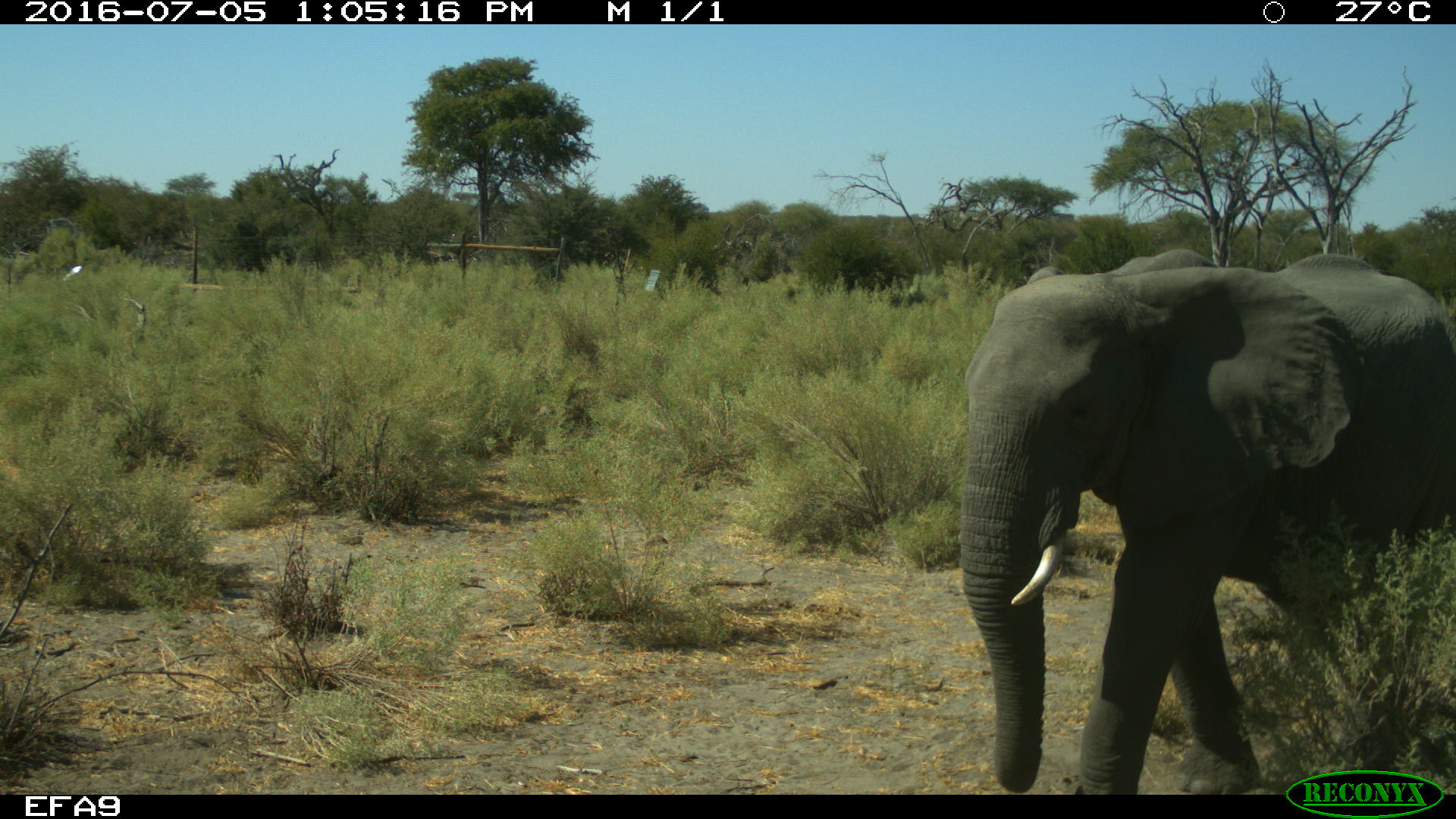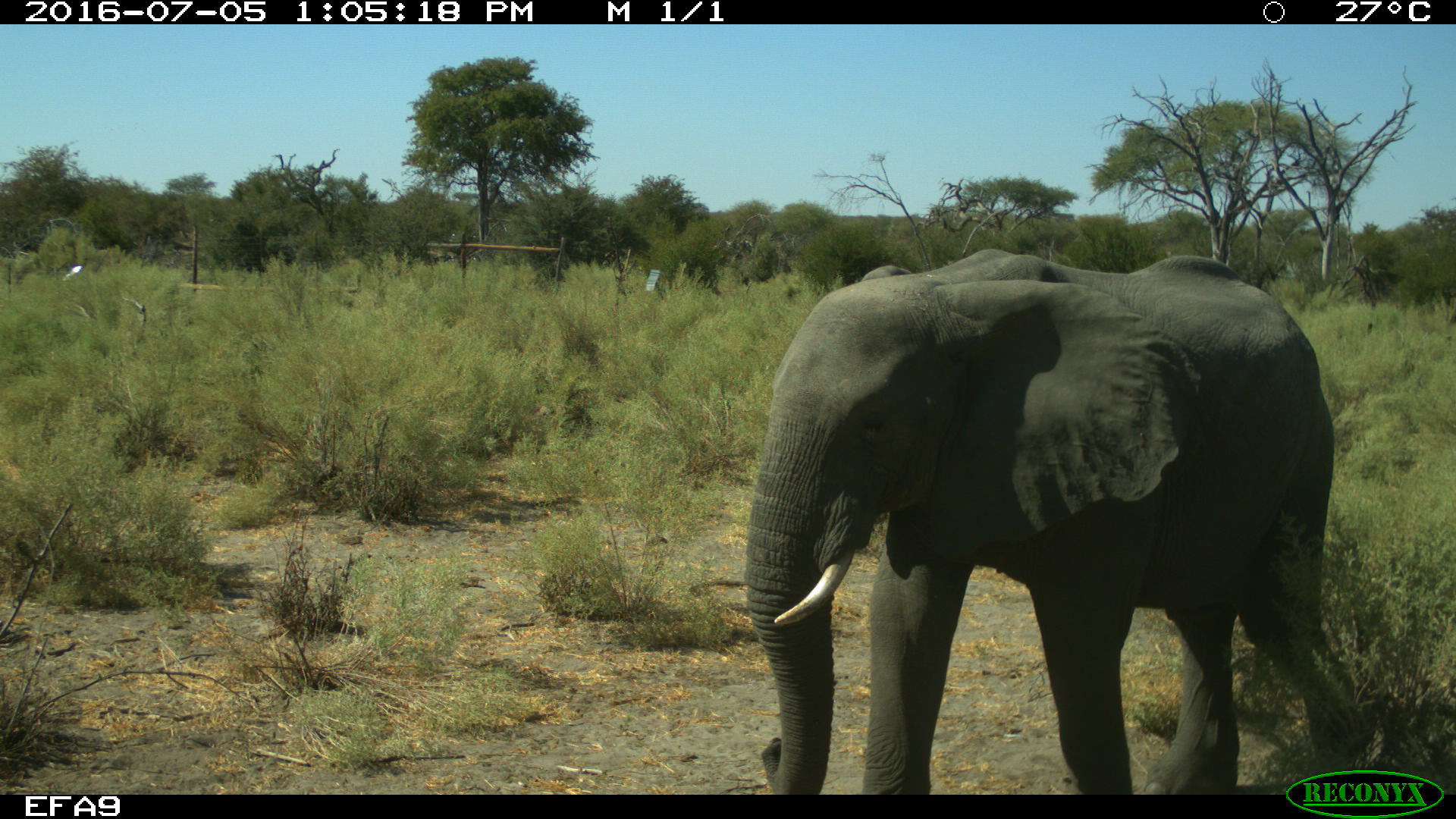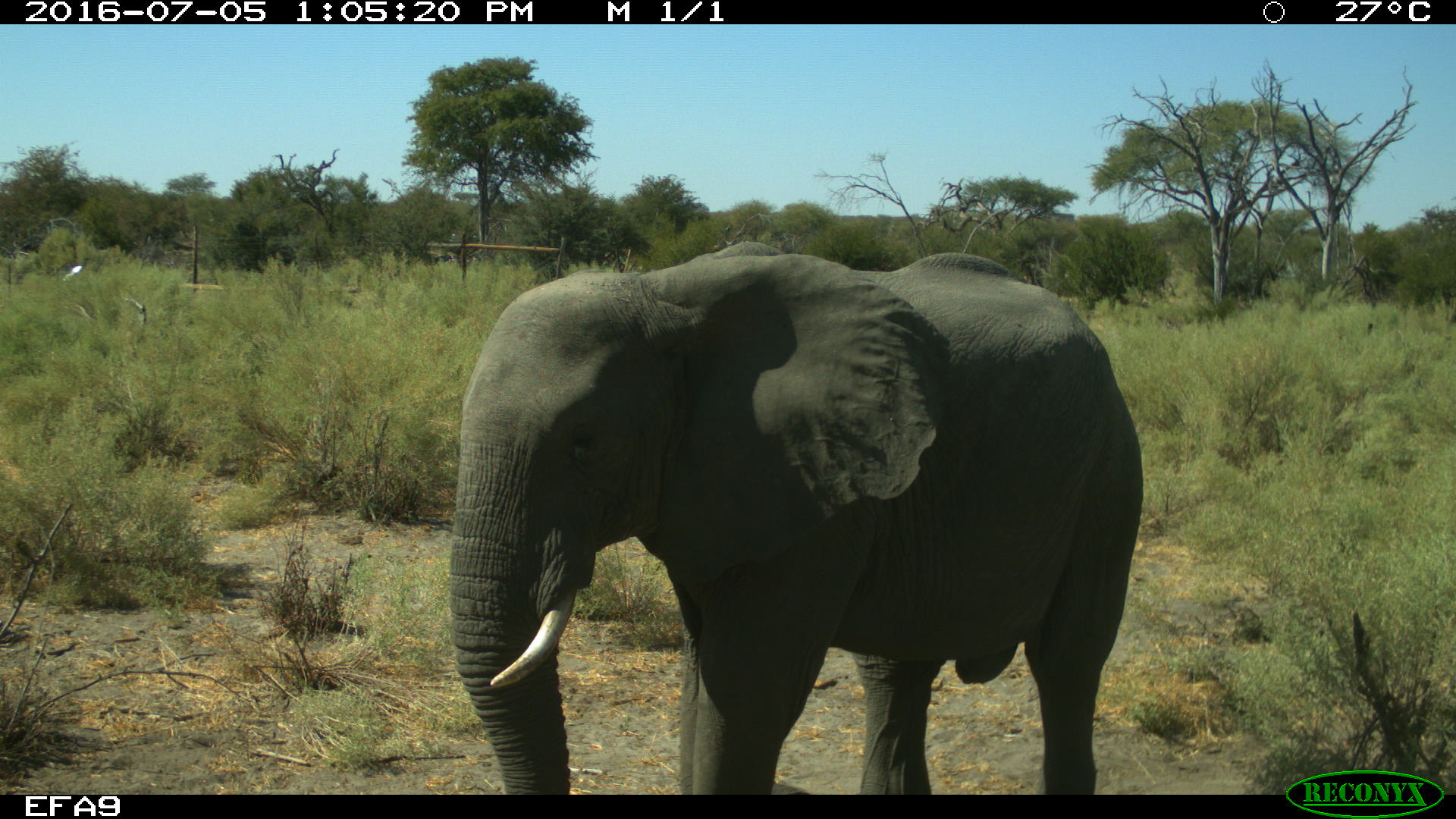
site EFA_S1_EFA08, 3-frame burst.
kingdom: Animalia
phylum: Chordata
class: Mammalia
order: Proboscidea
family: Elephantidae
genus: Loxodonta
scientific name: Loxodonta africana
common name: african bush elephant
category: elephant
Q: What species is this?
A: Elephant (african bush elephant) (Loxodonta africana).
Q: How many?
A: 1.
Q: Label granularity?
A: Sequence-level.